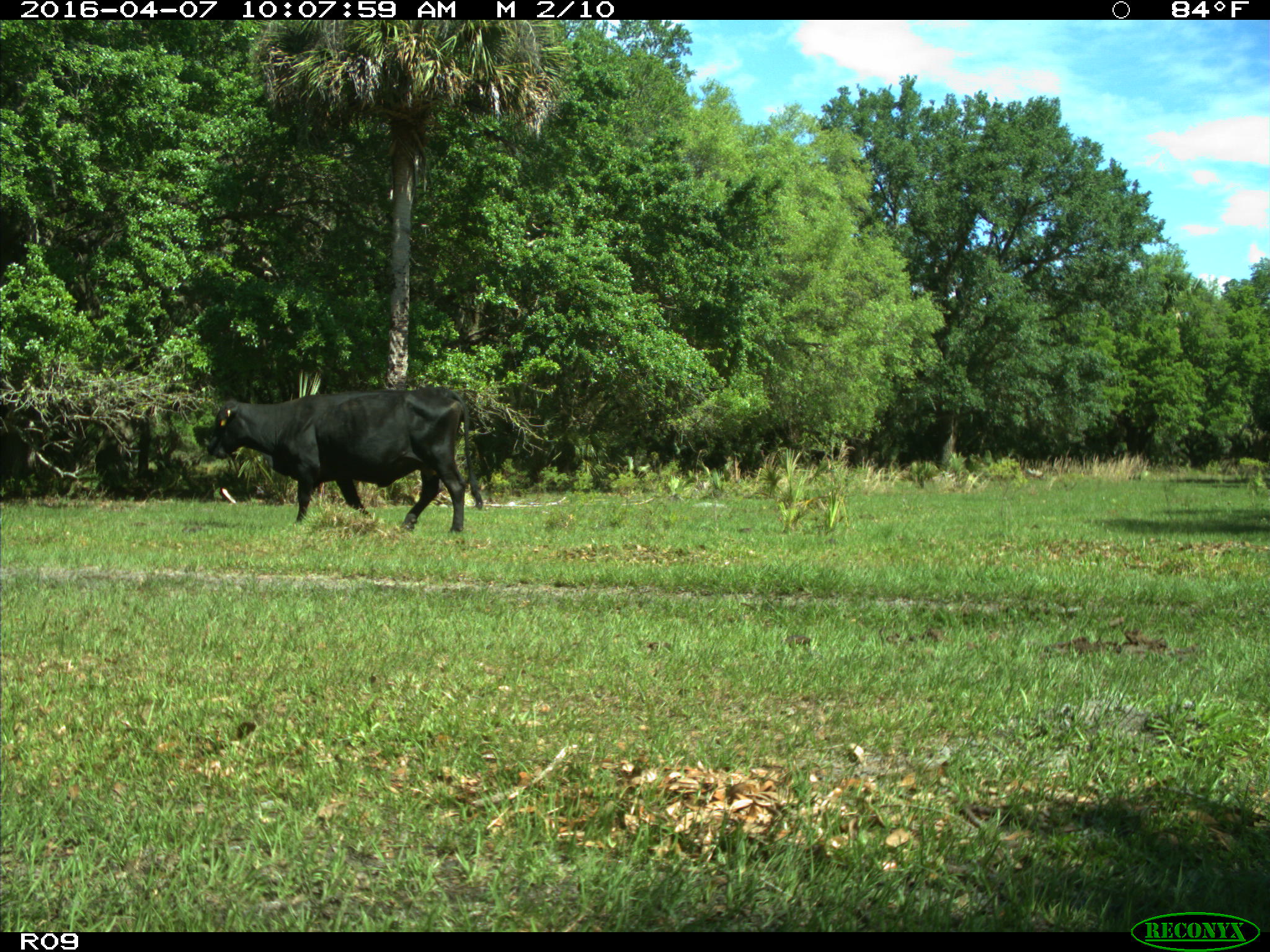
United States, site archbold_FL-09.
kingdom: Animalia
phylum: Chordata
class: Mammalia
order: Artiodactyla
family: Bovidae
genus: Bos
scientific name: Bos taurus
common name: domestic cow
Bos taurus (domestic cow).